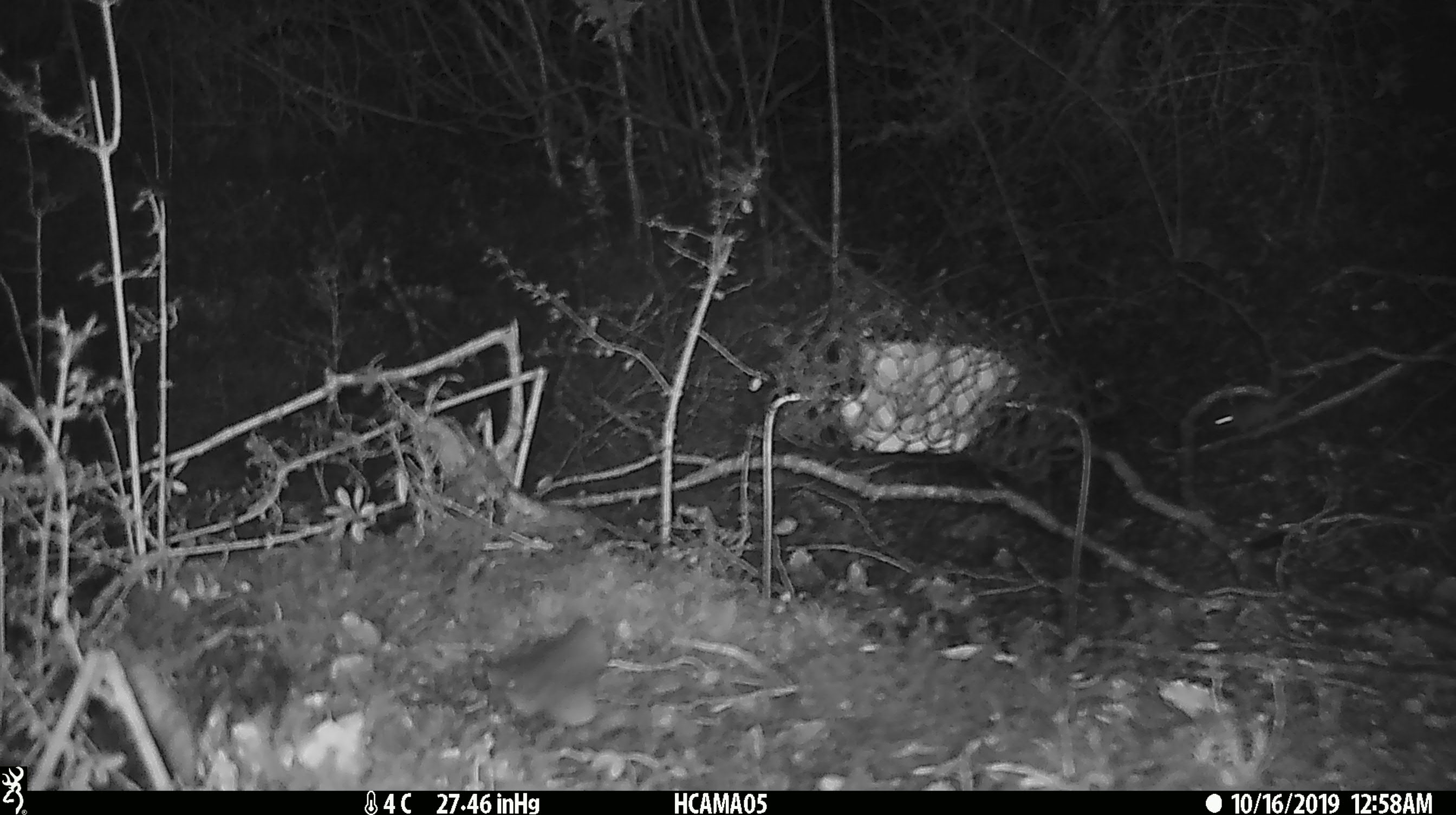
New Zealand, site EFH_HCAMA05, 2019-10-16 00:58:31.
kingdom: Animalia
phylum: Chordata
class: Mammalia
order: Rodentia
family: Muridae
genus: Mus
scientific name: Mus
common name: mouse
Mouse (Mus).